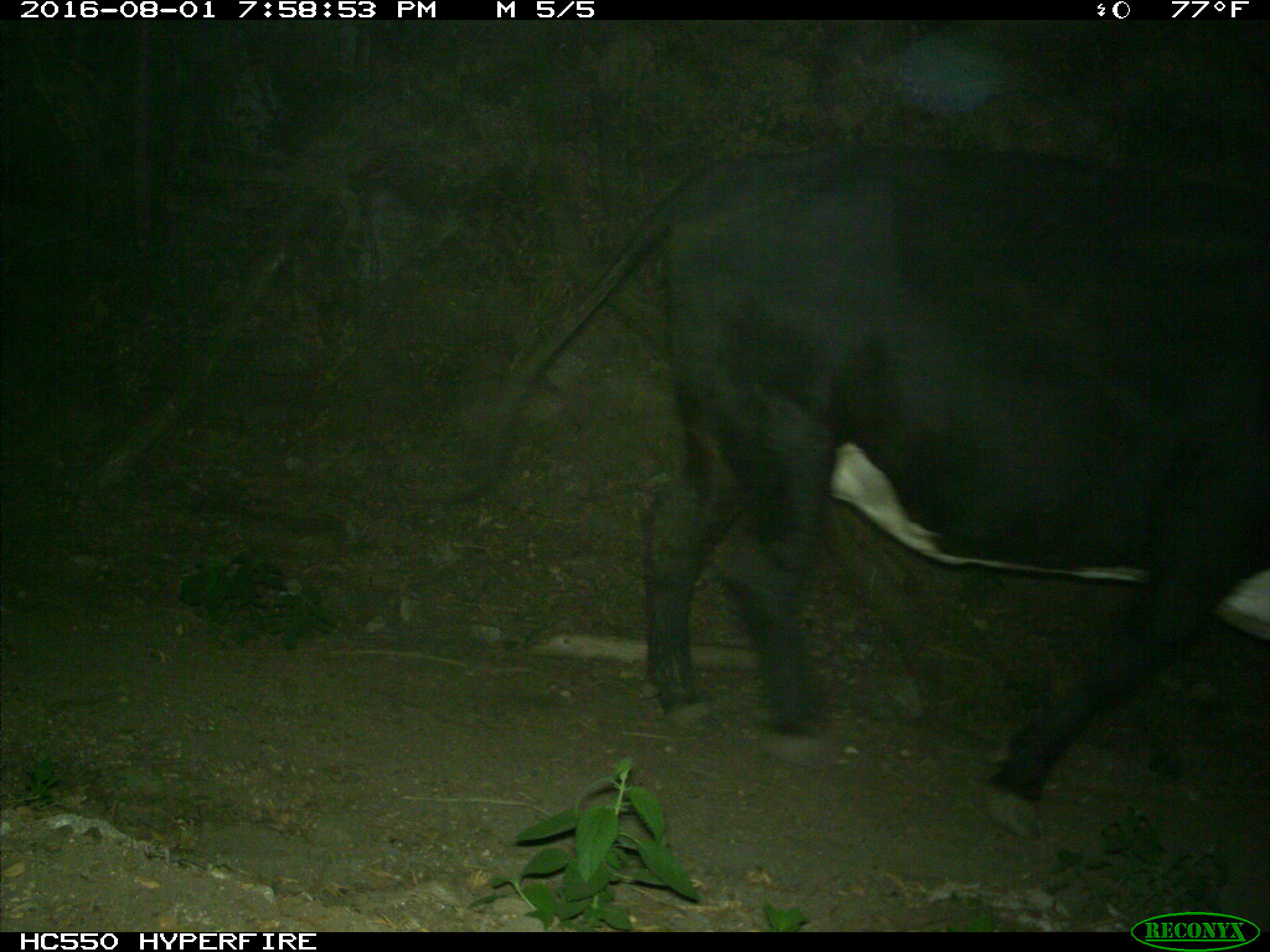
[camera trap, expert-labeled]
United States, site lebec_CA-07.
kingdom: Animalia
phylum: Chordata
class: Mammalia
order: Artiodactyla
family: Bovidae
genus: Bos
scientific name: Bos taurus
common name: domestic cow